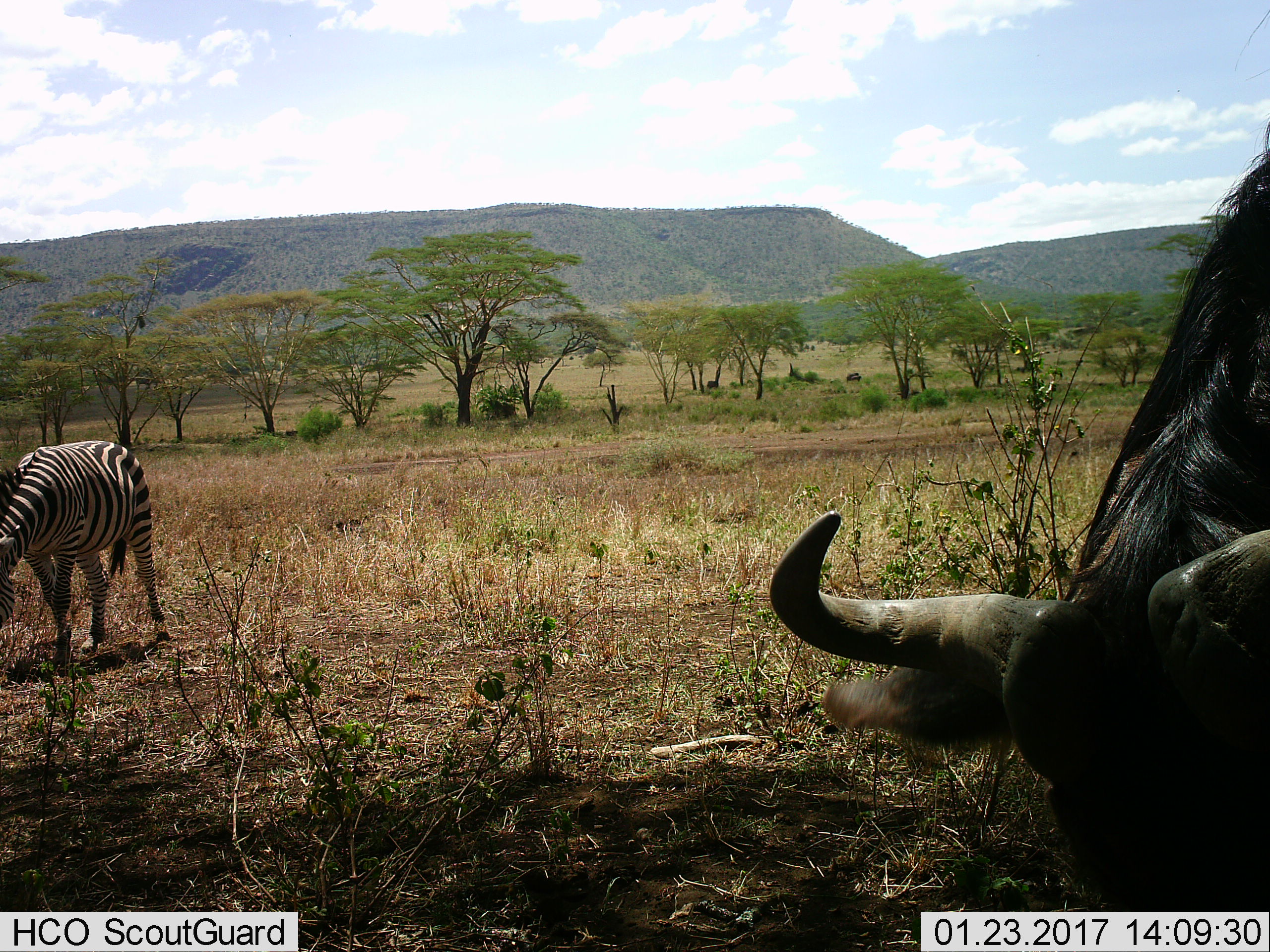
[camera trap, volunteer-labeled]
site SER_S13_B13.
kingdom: Animalia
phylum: Chordata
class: Mammalia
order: Artiodactyla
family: Bovidae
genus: Connochaetes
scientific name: Connochaetes taurinus taurinus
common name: blue wildebeest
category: wildebeestblue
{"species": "wildebeestblue (blue wildebeest) (Connochaetes taurinus taurinus)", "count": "1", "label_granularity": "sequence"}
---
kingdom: Animalia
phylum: Chordata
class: Mammalia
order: Perissodactyla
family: Equidae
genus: Equus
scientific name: Equus quagga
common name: plains zebra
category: zebraplains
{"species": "zebraplains (plains zebra) (Equus quagga)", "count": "1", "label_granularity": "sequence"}